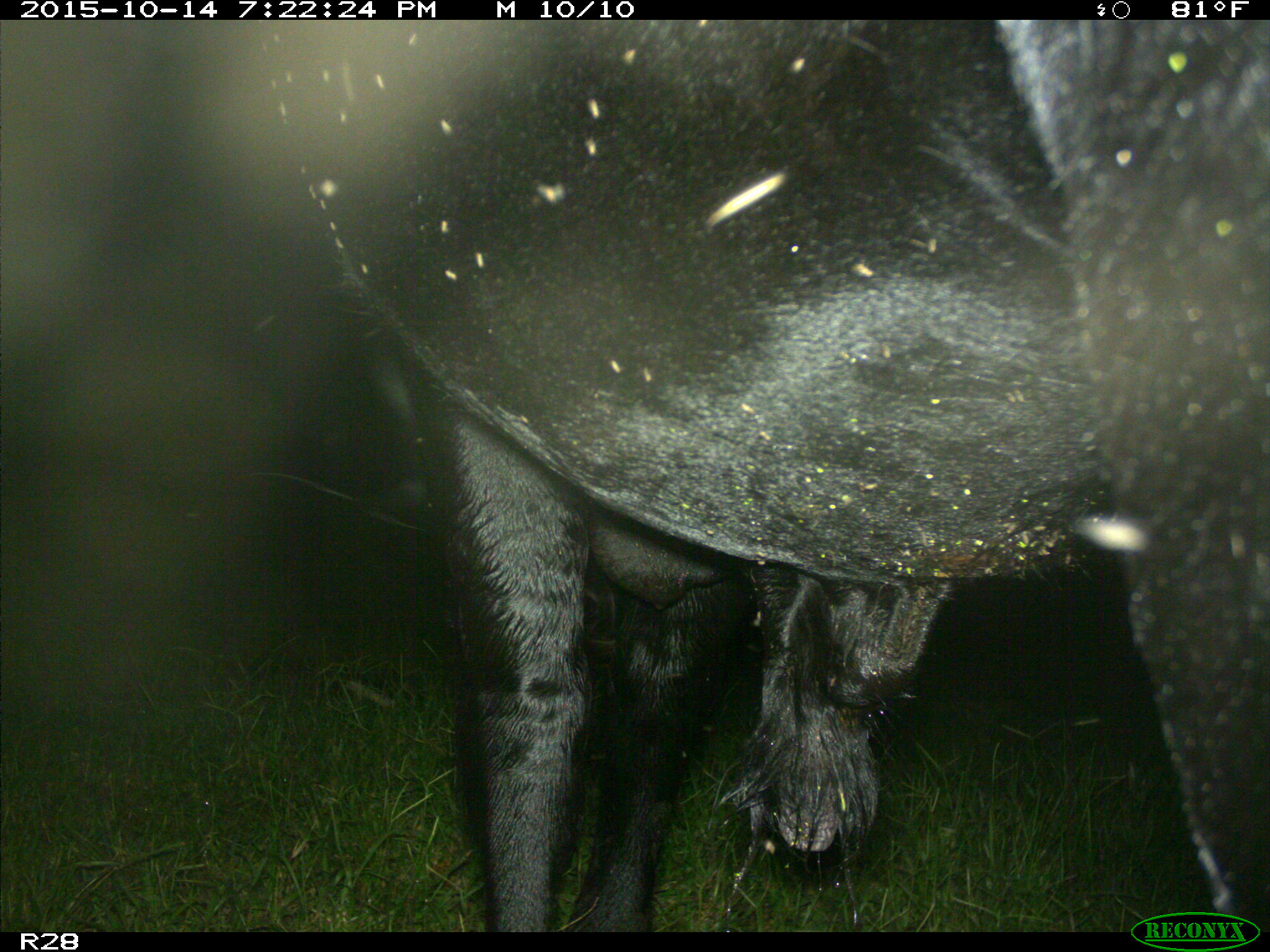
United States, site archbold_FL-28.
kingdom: Animalia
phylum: Chordata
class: Mammalia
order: Artiodactyla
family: Bovidae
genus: Bos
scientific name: Bos taurus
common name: domestic cow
Bos taurus (domestic cow).